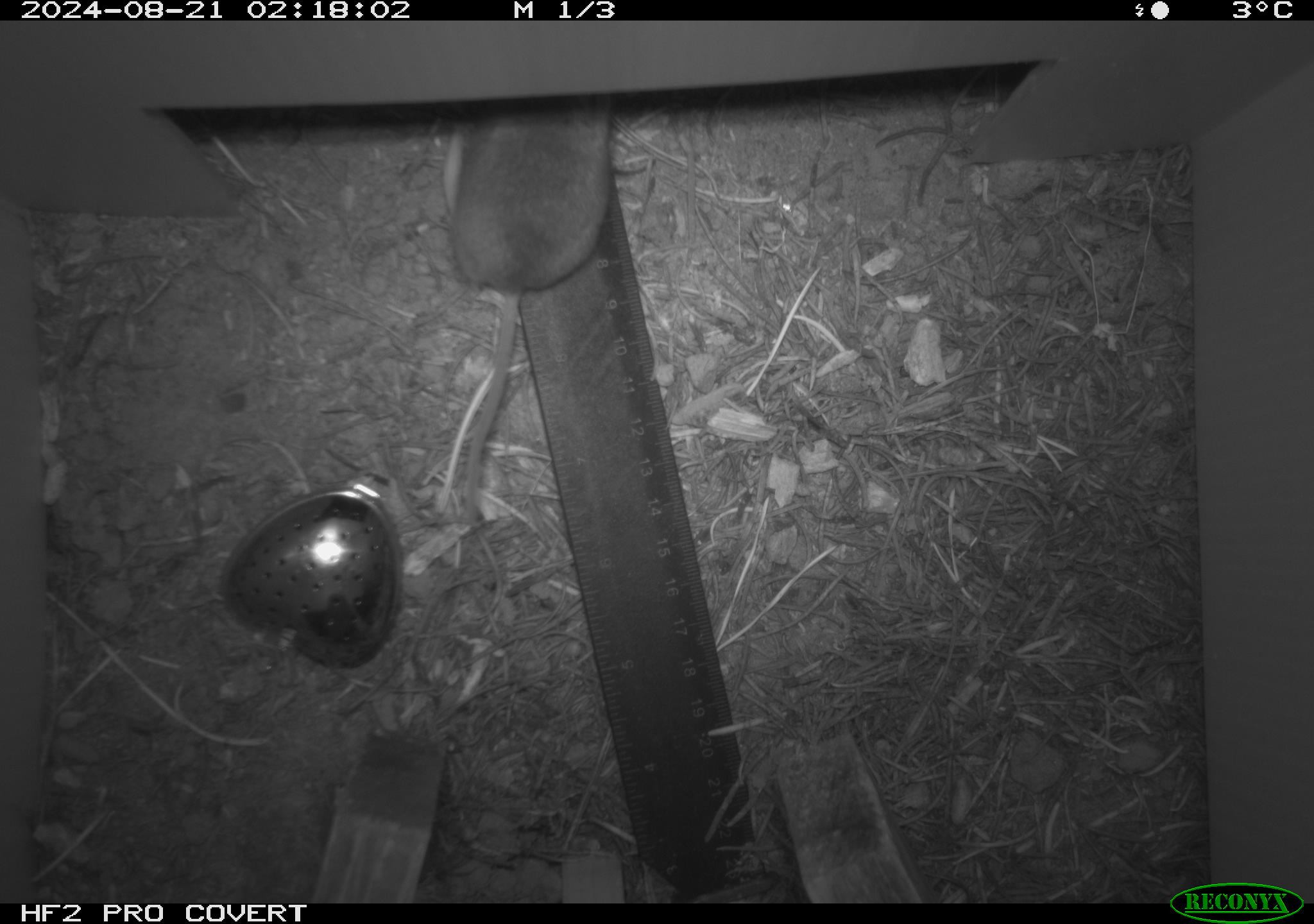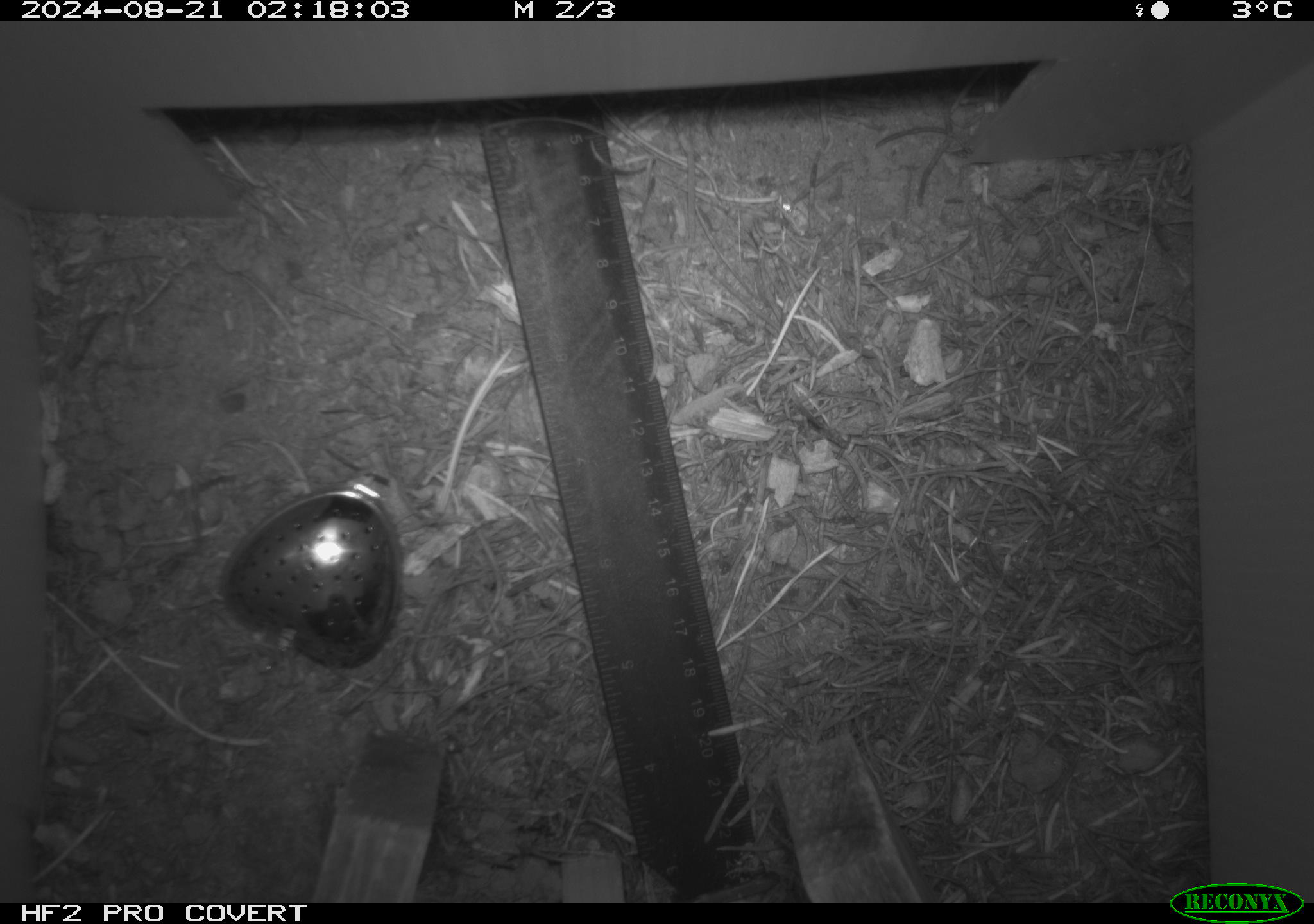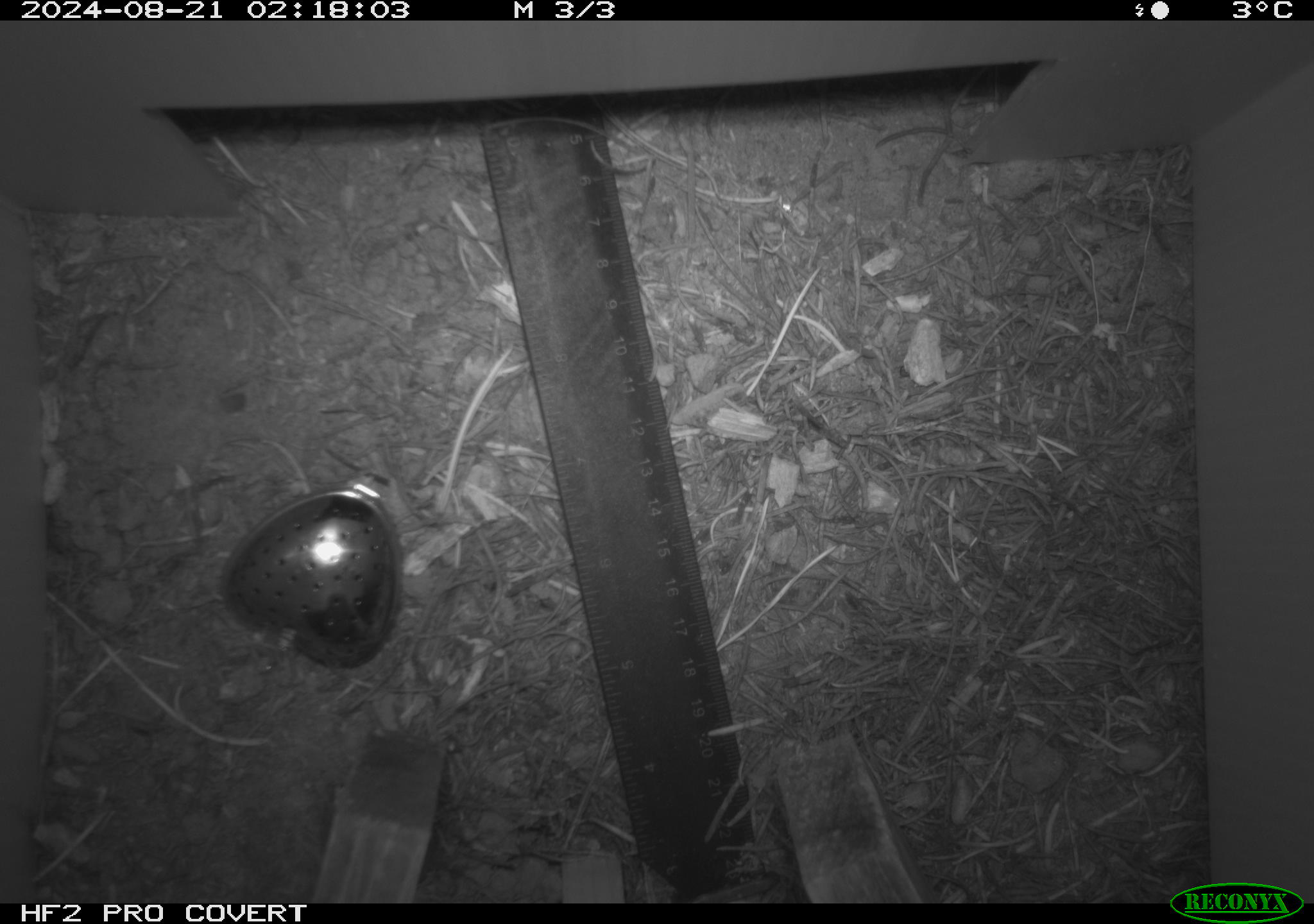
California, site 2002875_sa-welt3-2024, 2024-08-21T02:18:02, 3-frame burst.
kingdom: Animalia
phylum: Chordata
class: Mammalia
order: Rodentia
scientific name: Rodentia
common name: rodent